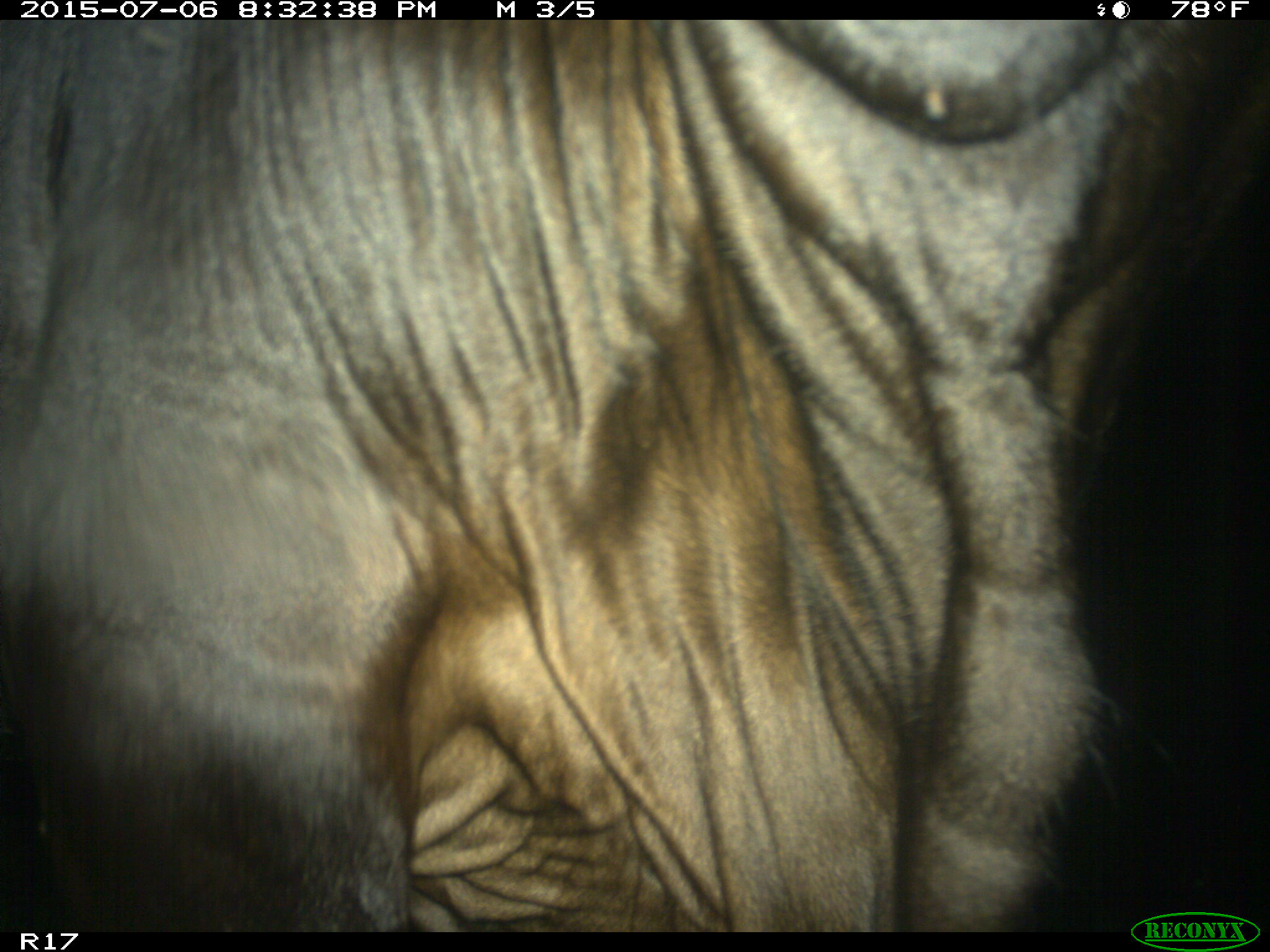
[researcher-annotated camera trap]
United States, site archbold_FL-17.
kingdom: Animalia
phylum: Chordata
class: Mammalia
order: Artiodactyla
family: Bovidae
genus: Bos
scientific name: Bos taurus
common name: domestic cow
Bos taurus (domestic cow).